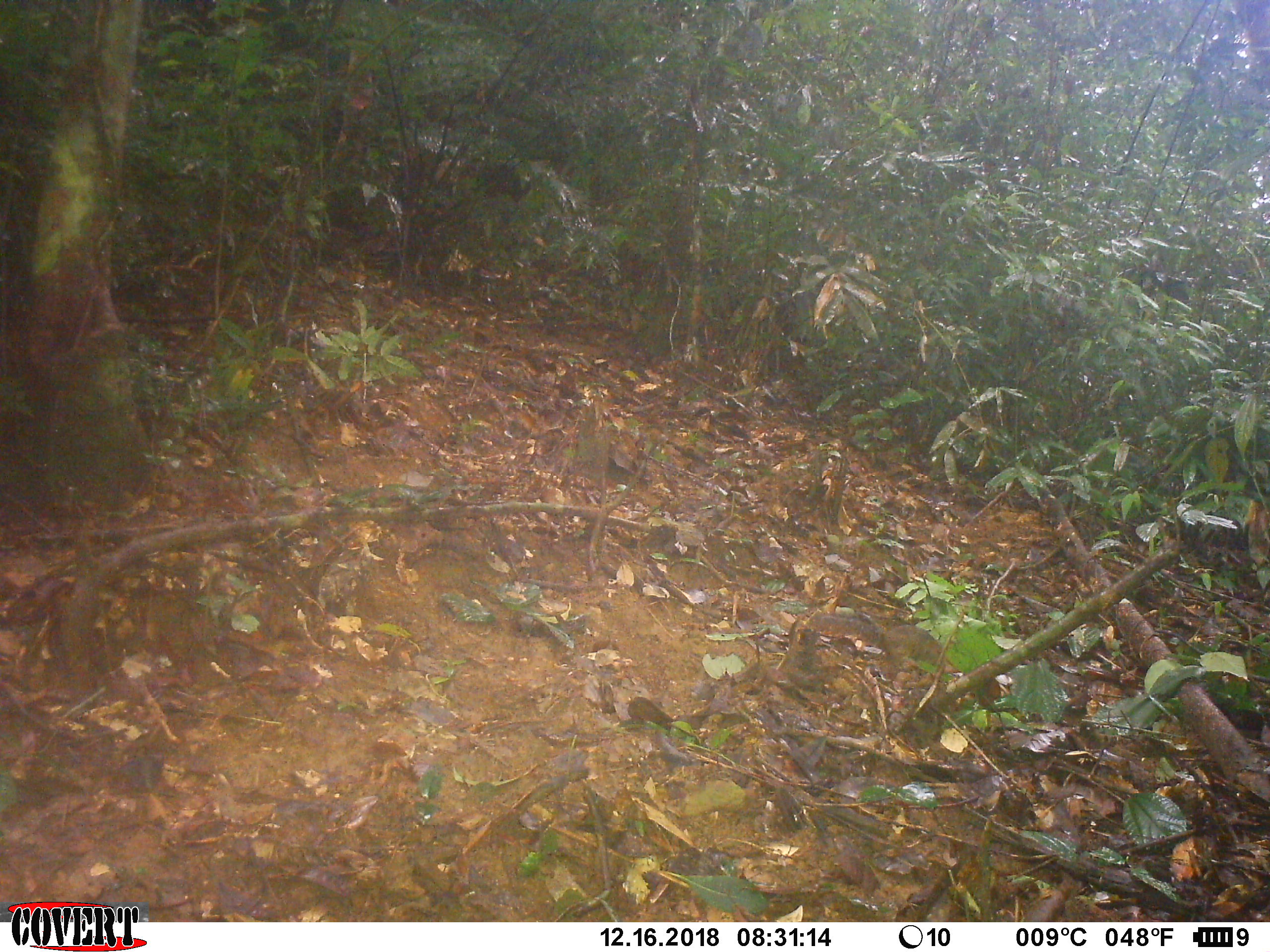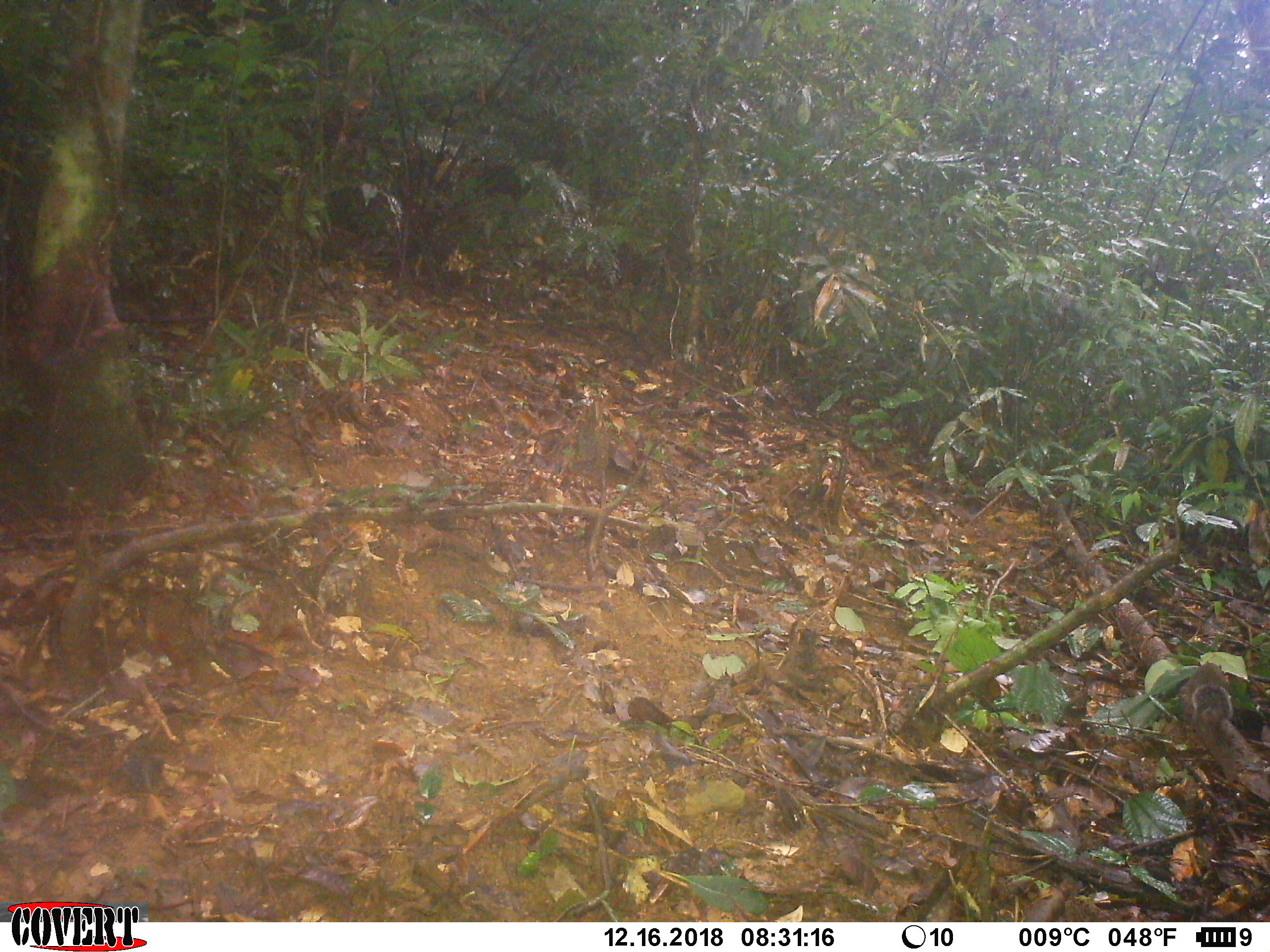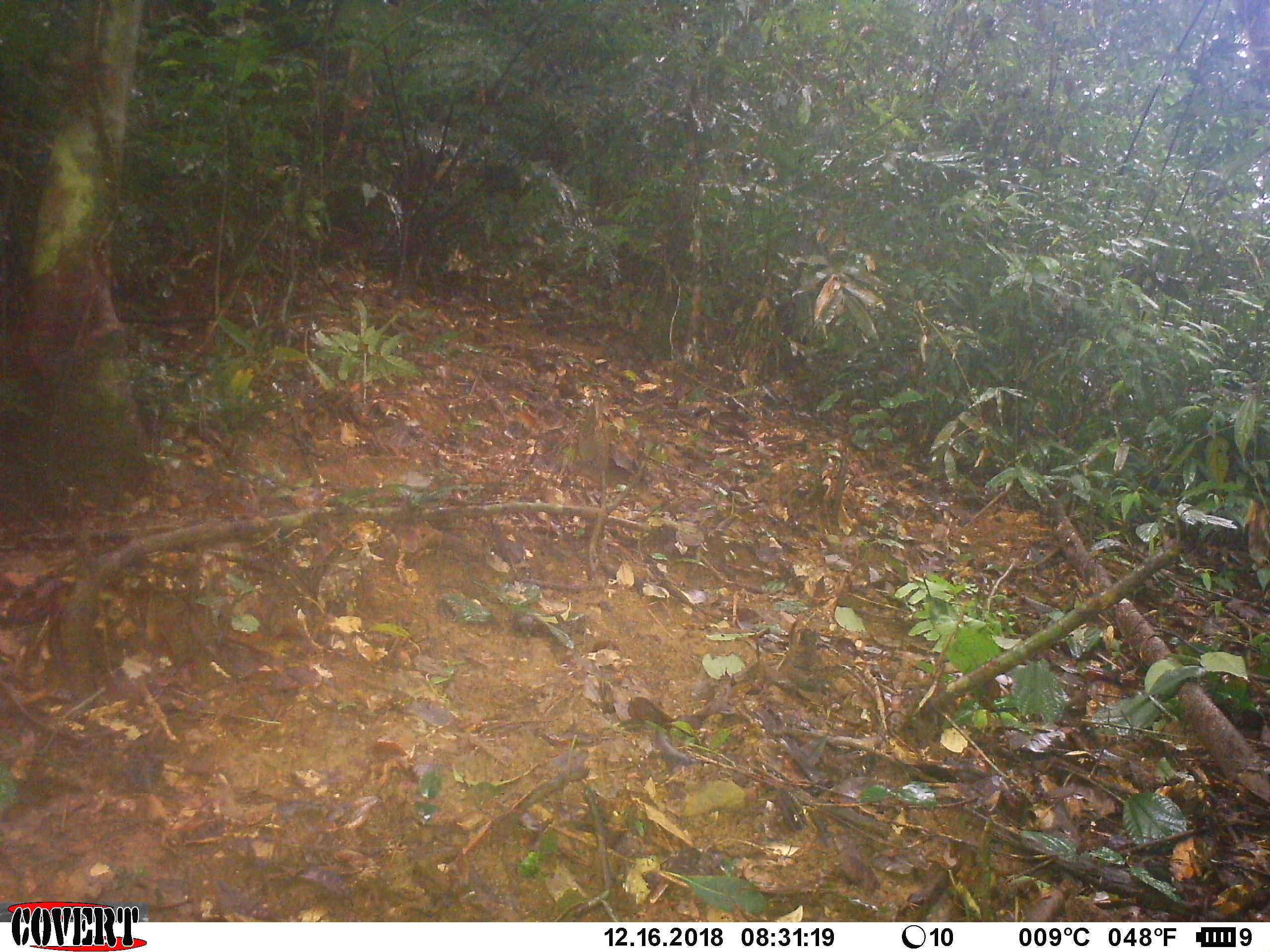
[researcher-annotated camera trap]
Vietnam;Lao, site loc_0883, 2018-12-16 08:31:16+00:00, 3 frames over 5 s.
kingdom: Animalia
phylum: Chordata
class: Mammalia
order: Rodentia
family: Sciuridae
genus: Dremomys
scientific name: Dremomys rufigenis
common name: red-cheeked squirrel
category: red cheeked squirrel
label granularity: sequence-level